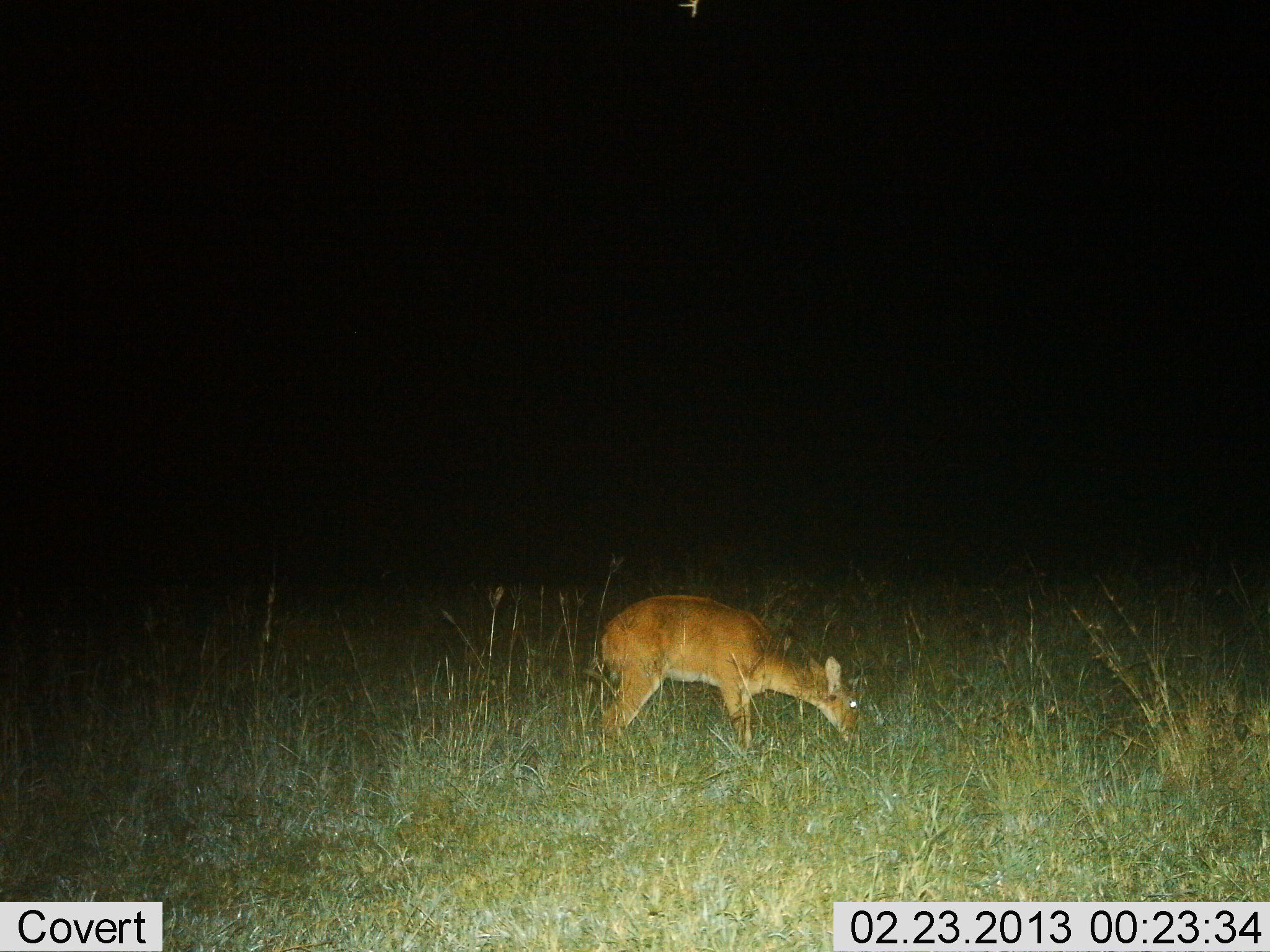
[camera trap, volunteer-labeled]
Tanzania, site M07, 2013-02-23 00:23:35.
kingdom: Animalia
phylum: Chordata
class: Mammalia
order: Artiodactyla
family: Bovidae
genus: Redunca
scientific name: Redunca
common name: reedbuck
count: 1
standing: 19%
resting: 0%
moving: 0%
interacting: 0%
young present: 0%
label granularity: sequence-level